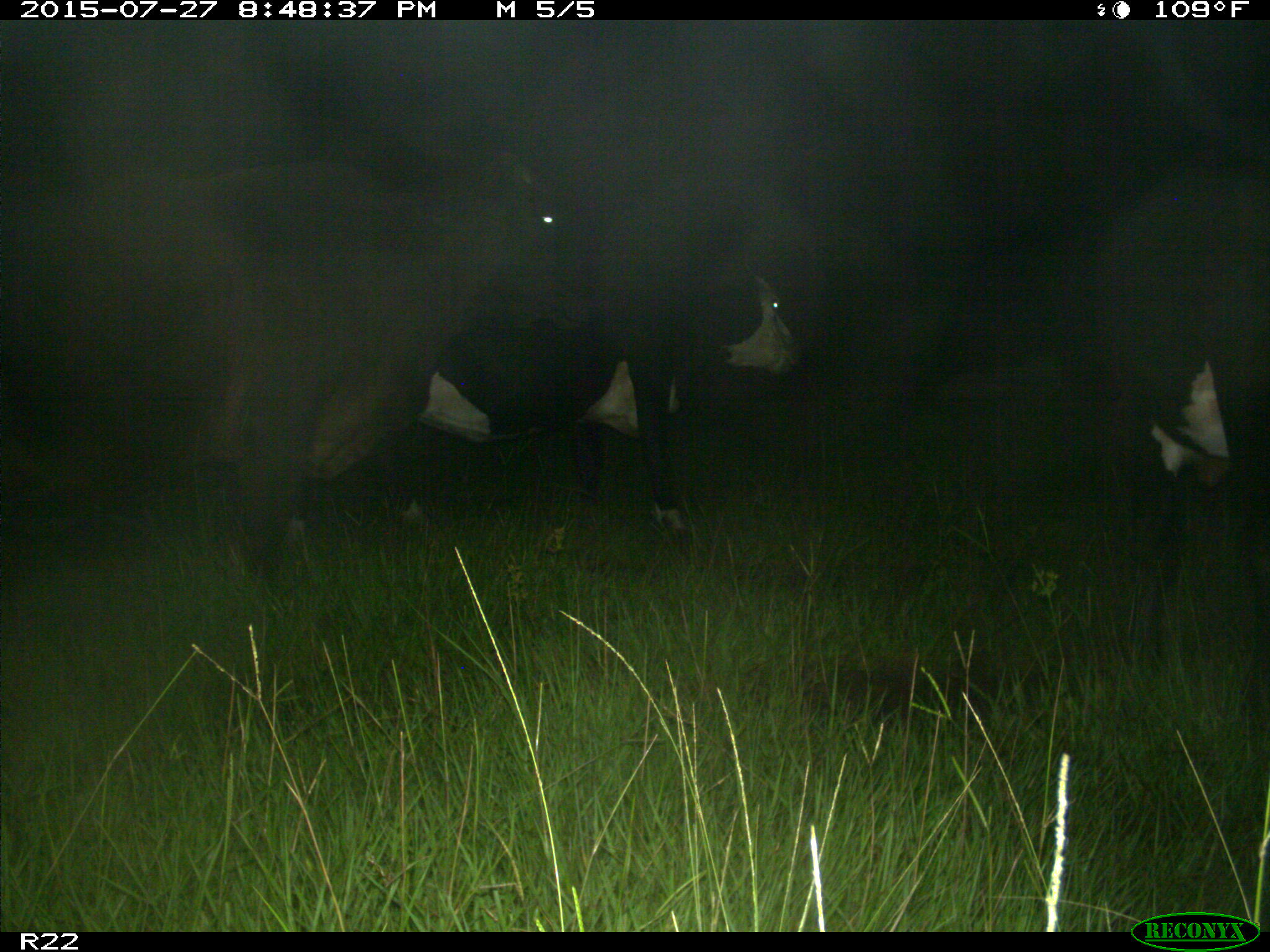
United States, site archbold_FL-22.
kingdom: Animalia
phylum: Chordata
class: Mammalia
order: Artiodactyla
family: Bovidae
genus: Bos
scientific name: Bos taurus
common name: domestic cow